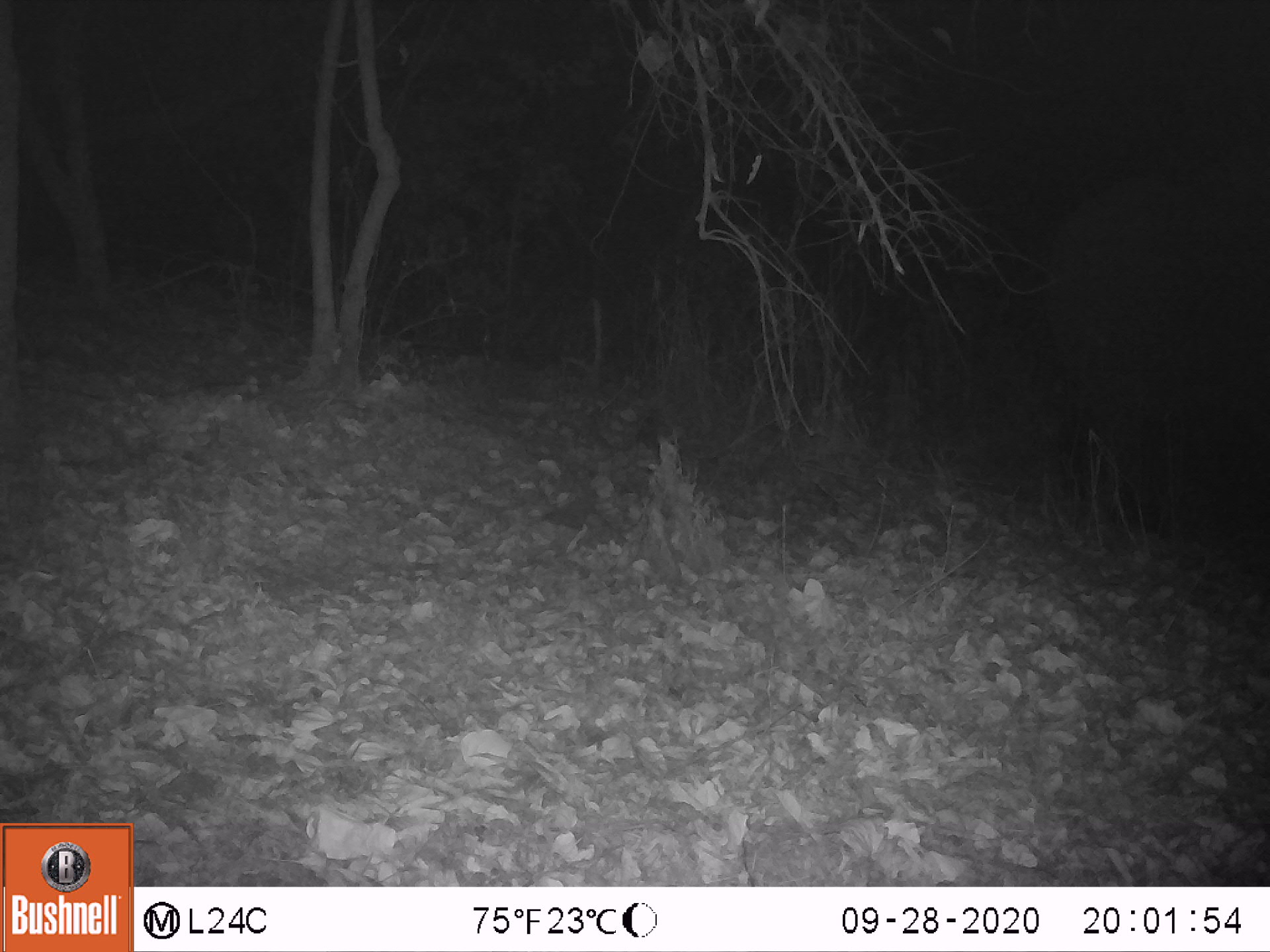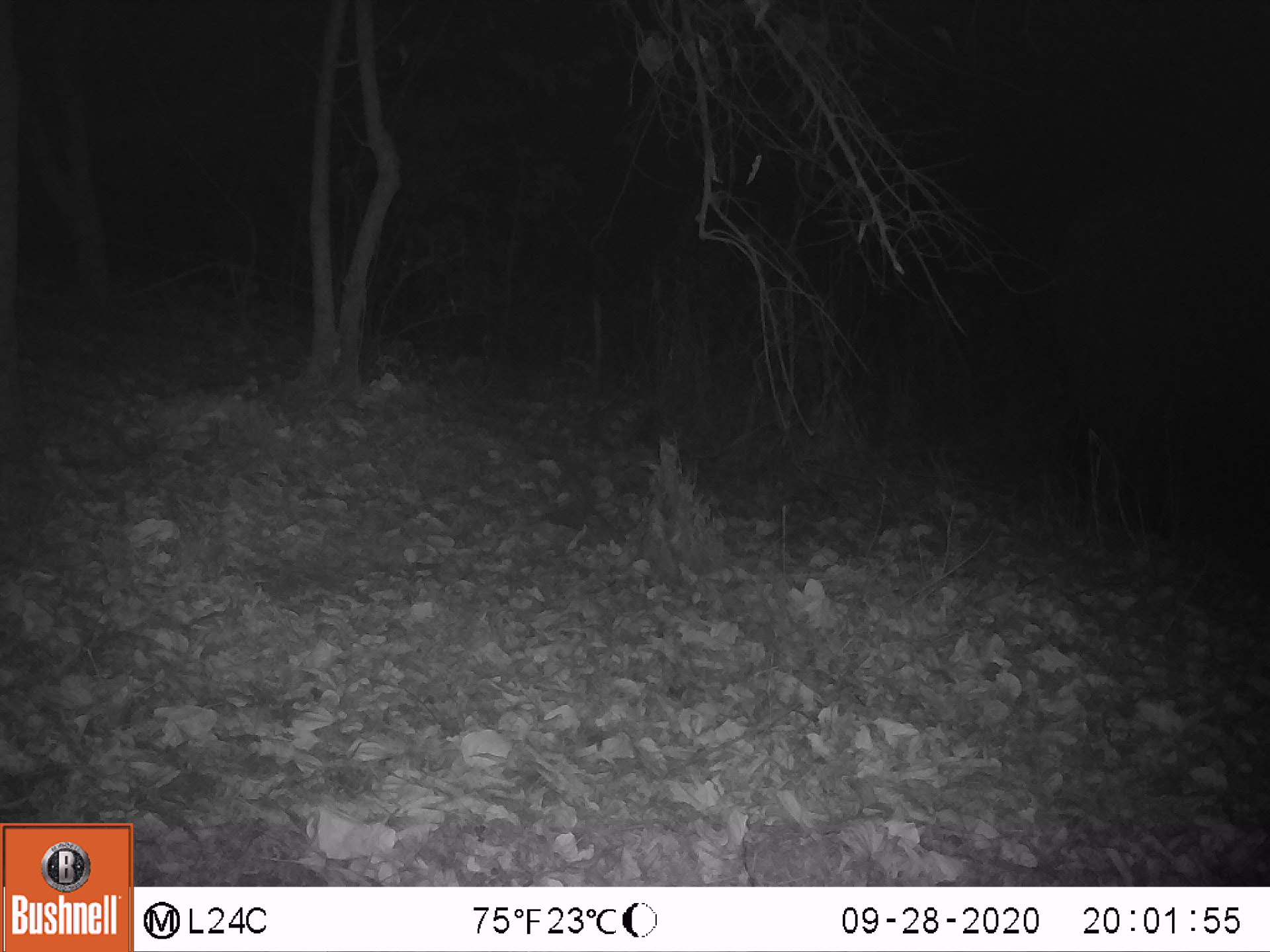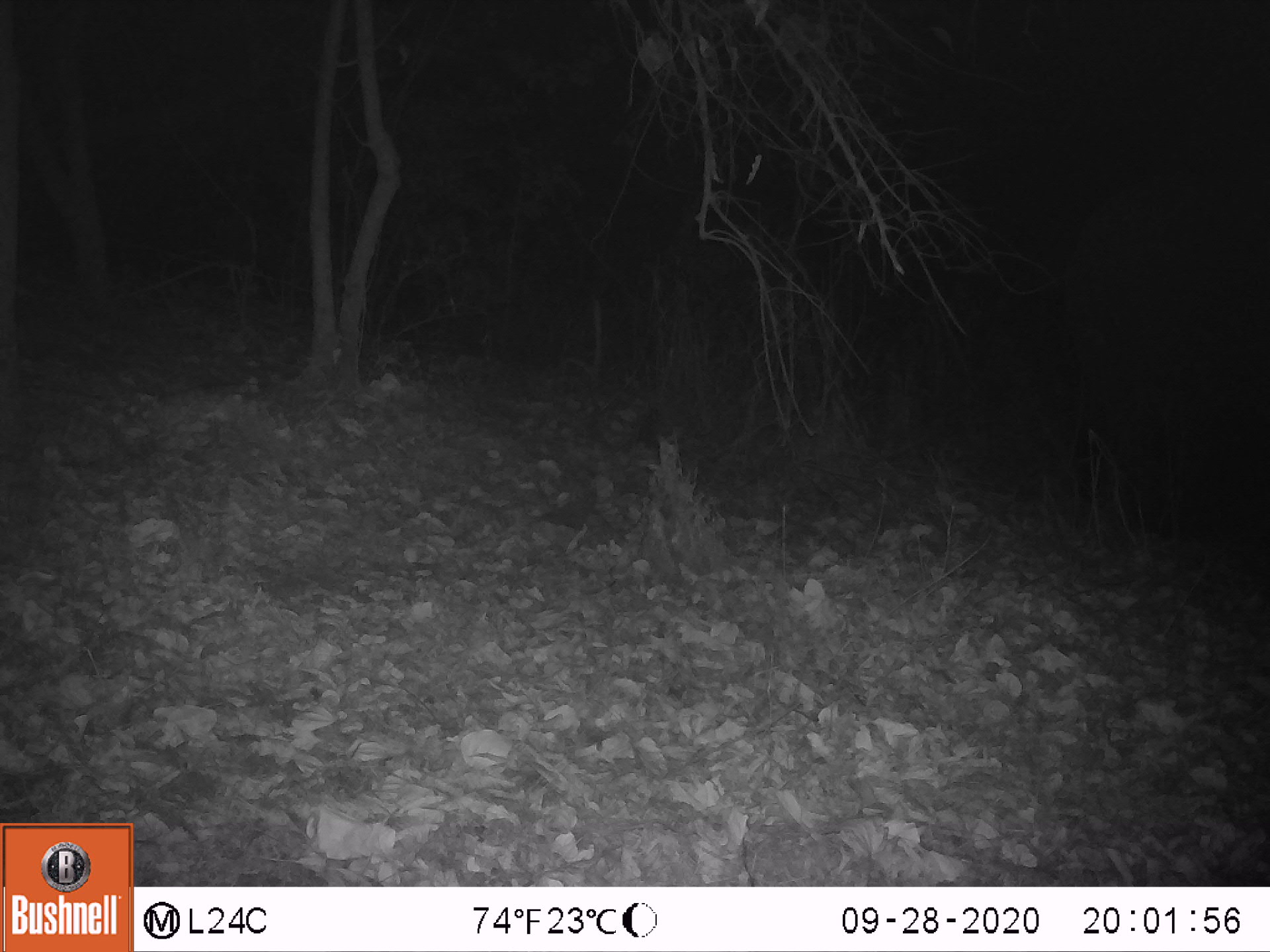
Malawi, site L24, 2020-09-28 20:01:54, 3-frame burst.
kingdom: Animalia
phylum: Chordata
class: Mammalia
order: Proboscidea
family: Elephantidae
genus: Loxodonta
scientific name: Loxodonta africana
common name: african savanna elephant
African savanna elephant (Loxodonta africana), count 1.